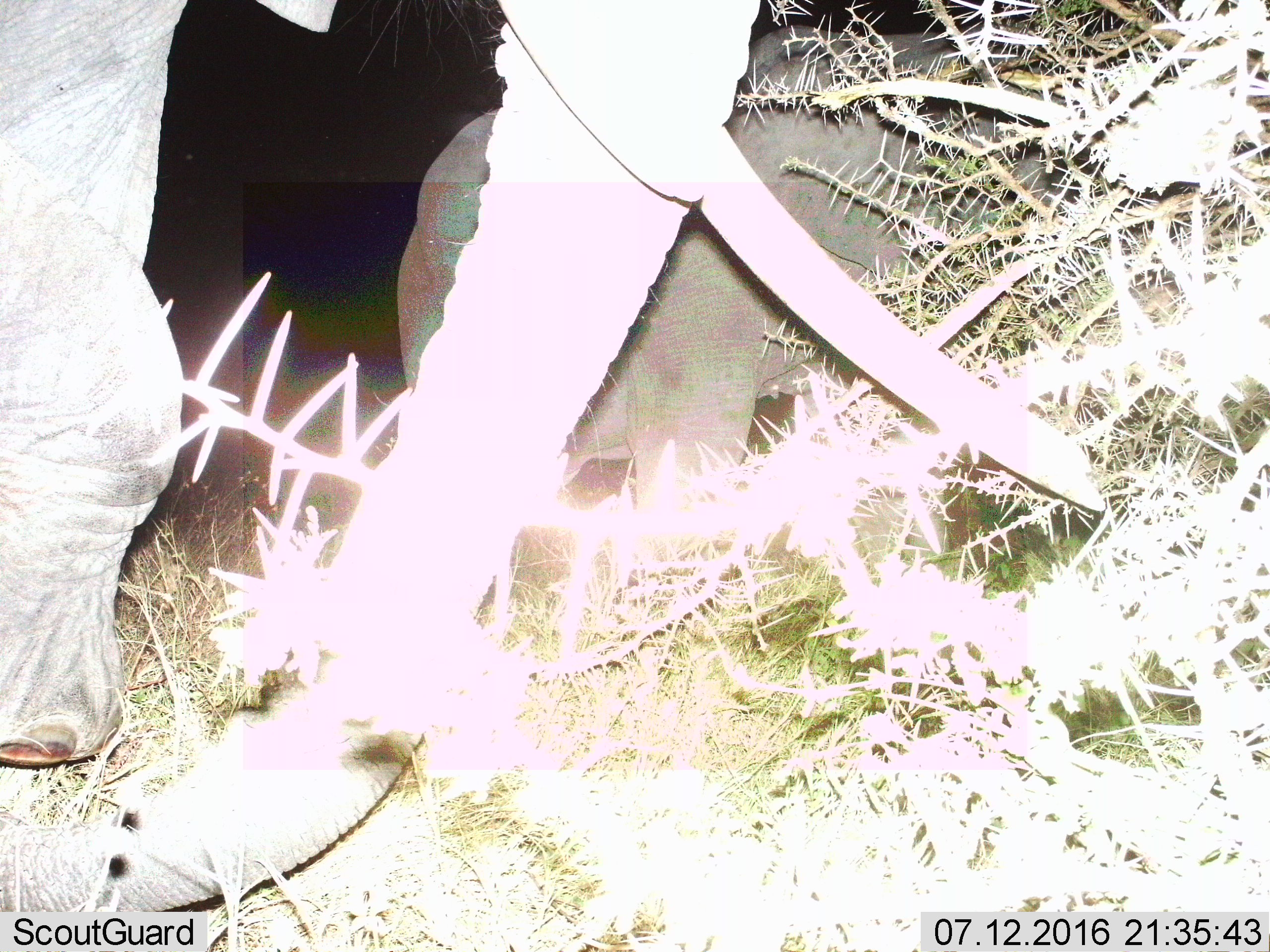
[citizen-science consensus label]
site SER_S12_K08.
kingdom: Animalia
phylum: Chordata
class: Mammalia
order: Proboscidea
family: Elephantidae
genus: Loxodonta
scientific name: Loxodonta africana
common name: african bush elephant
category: elephant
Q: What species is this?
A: Elephant (african bush elephant) (Loxodonta africana).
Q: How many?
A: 2.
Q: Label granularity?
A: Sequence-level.